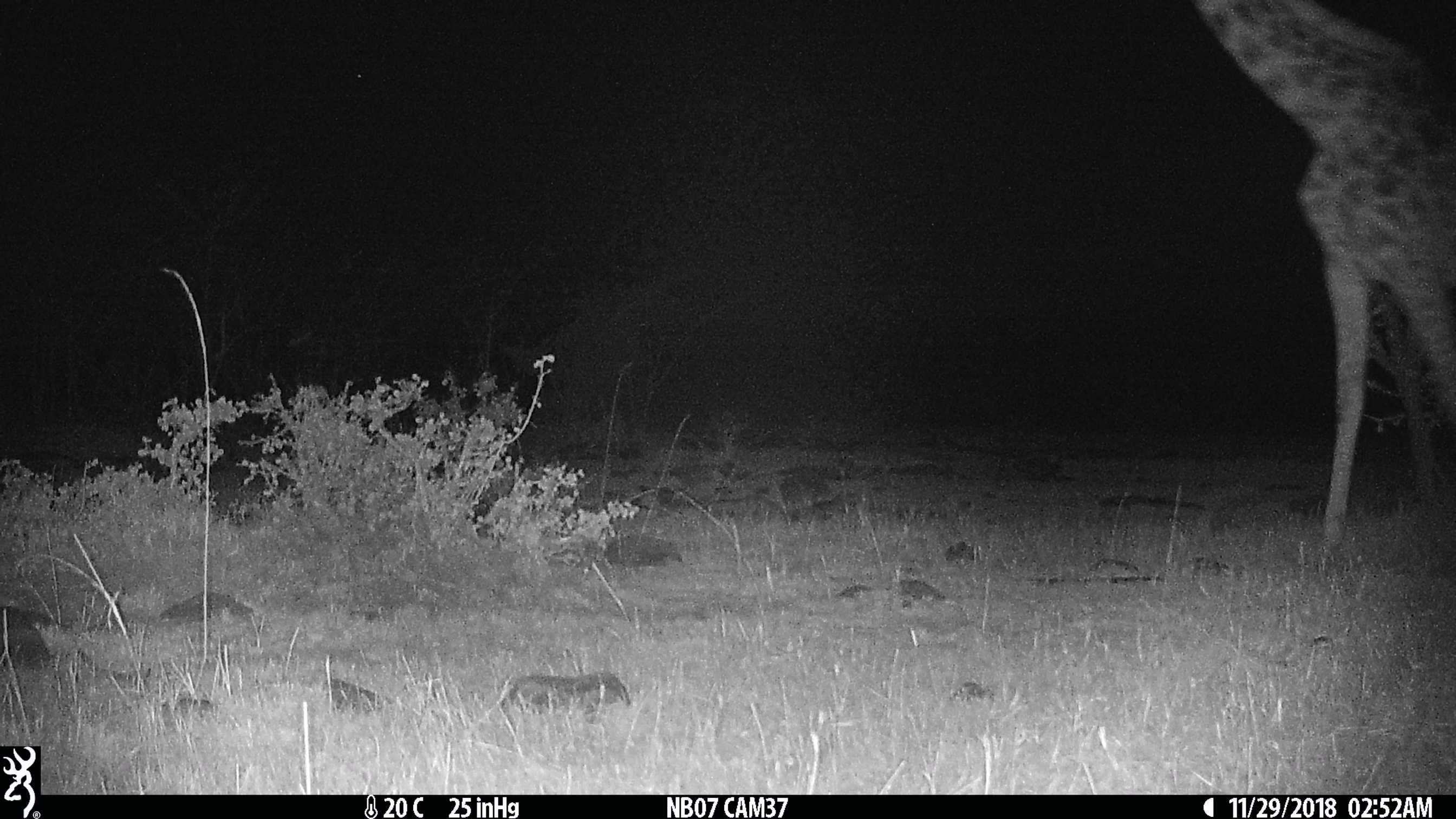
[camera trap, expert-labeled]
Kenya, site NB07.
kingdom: Animalia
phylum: Chordata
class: Mammalia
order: Artiodactyla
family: Giraffidae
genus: Giraffa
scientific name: Giraffa camelopardalis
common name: northern giraffe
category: giraffe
Giraffe (northern giraffe) (Giraffa camelopardalis).